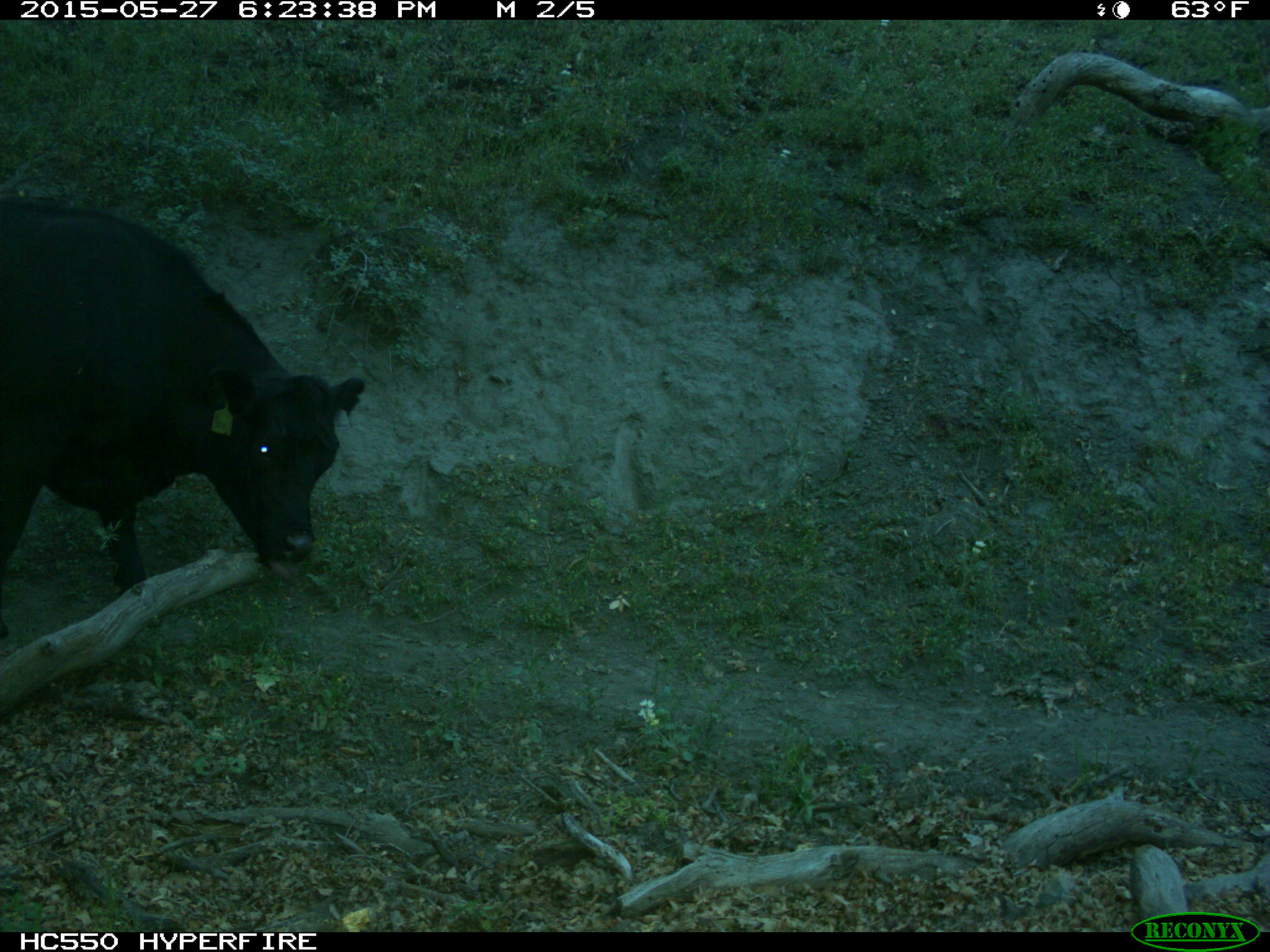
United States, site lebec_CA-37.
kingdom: Animalia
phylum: Chordata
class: Mammalia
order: Artiodactyla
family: Bovidae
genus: Bos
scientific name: Bos taurus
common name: domestic cow